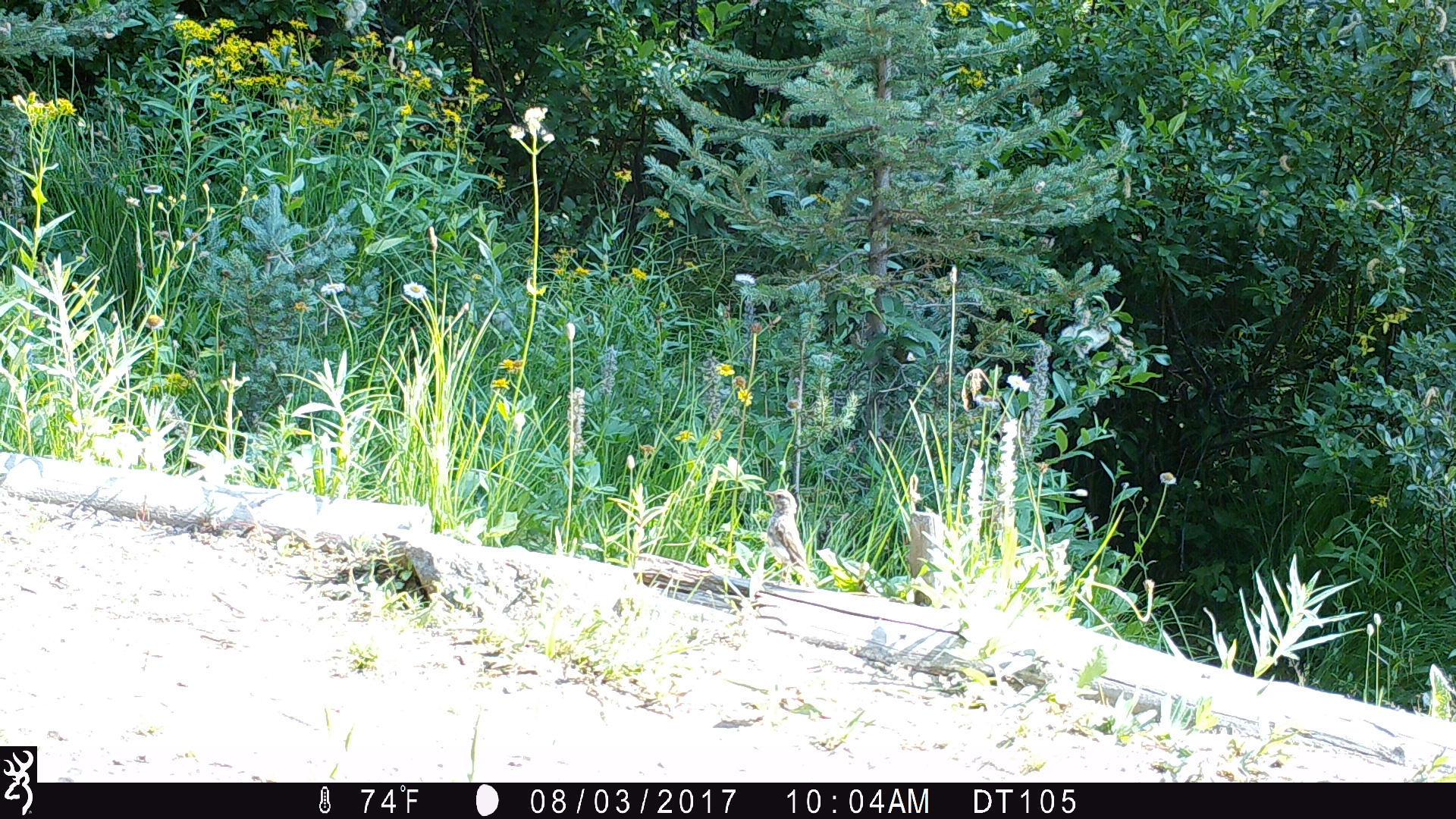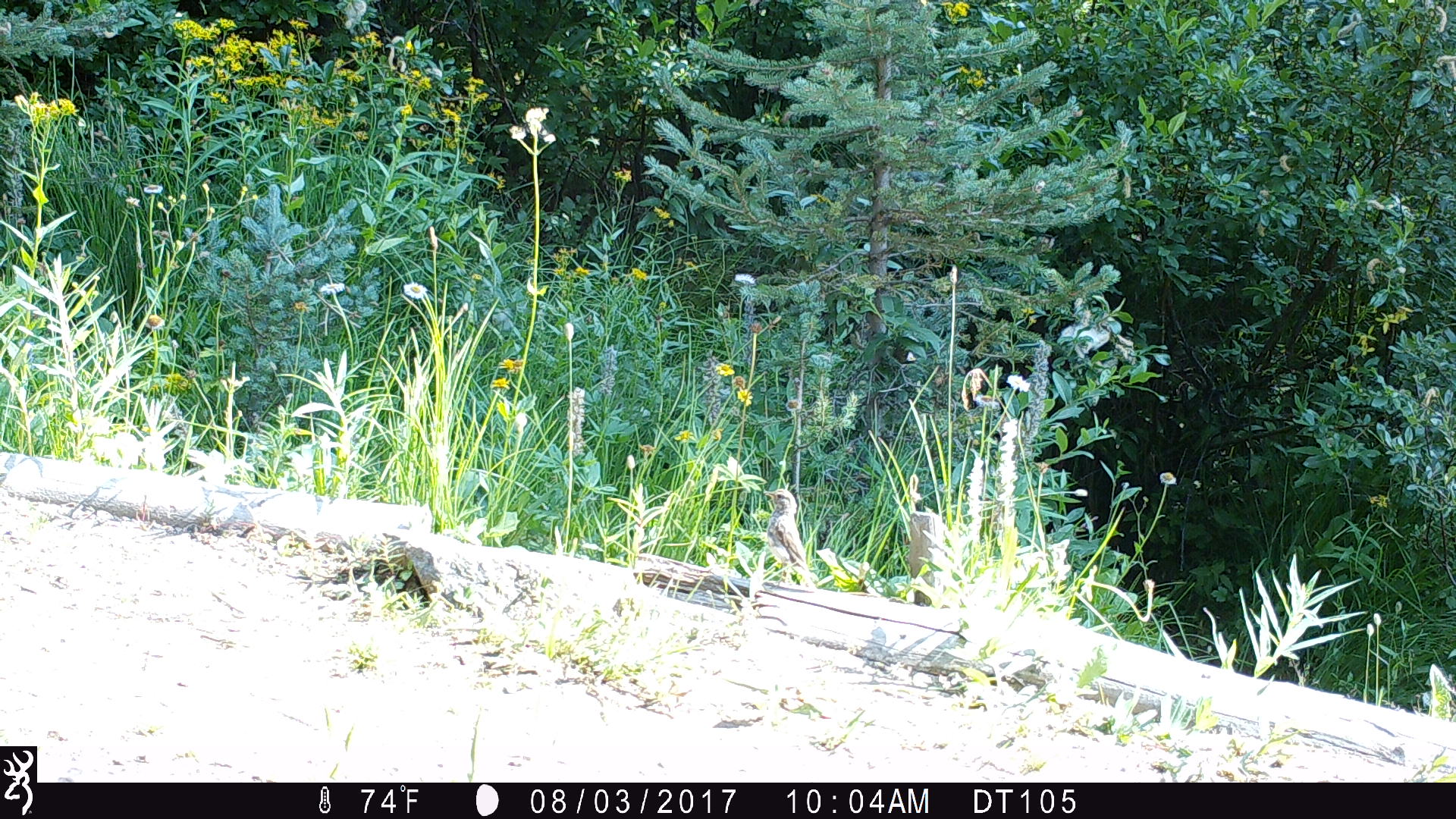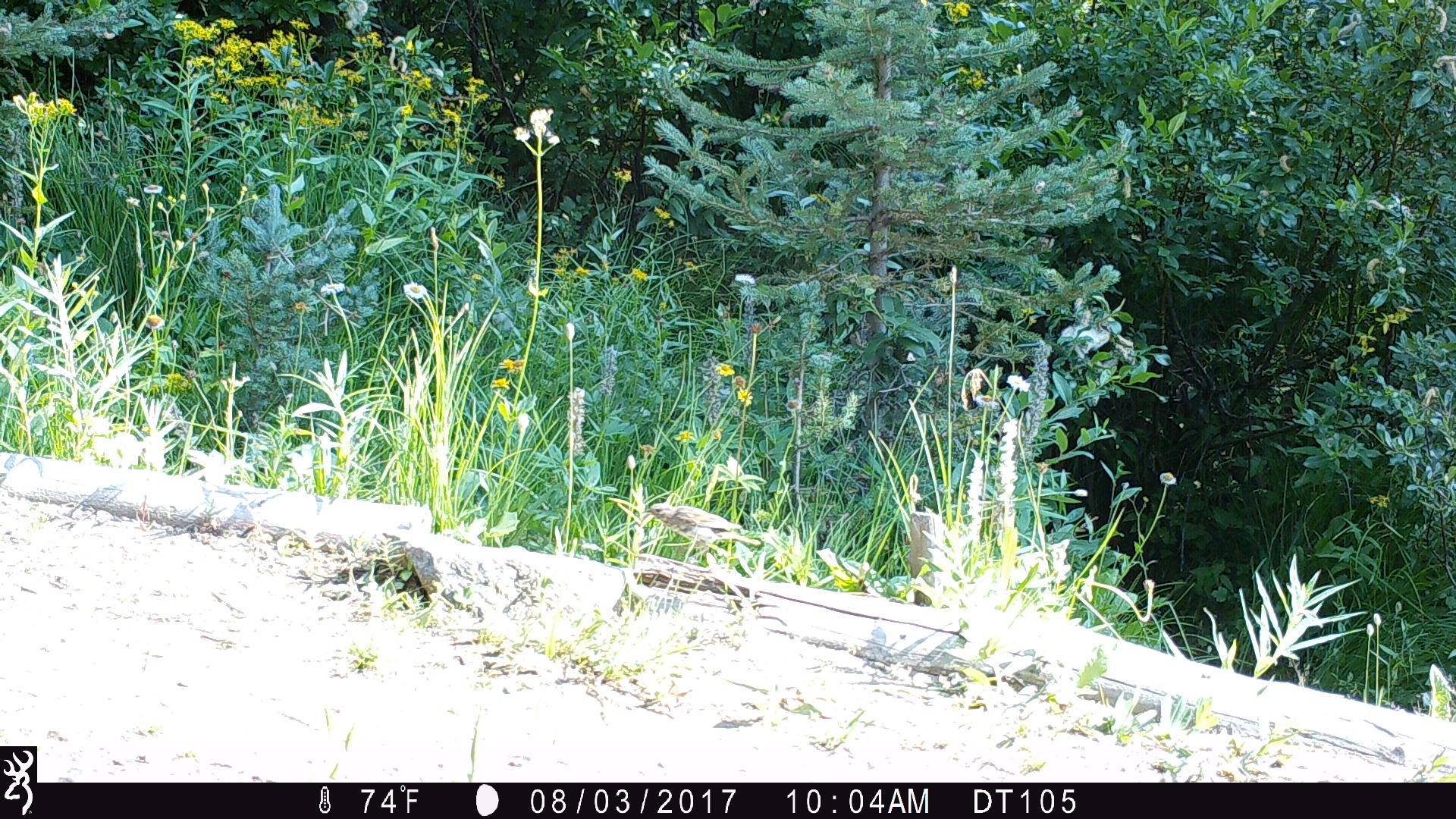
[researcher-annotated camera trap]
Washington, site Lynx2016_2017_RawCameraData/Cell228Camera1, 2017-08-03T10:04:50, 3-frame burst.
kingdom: Animalia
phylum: Chordata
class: Aves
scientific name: Aves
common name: birds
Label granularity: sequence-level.